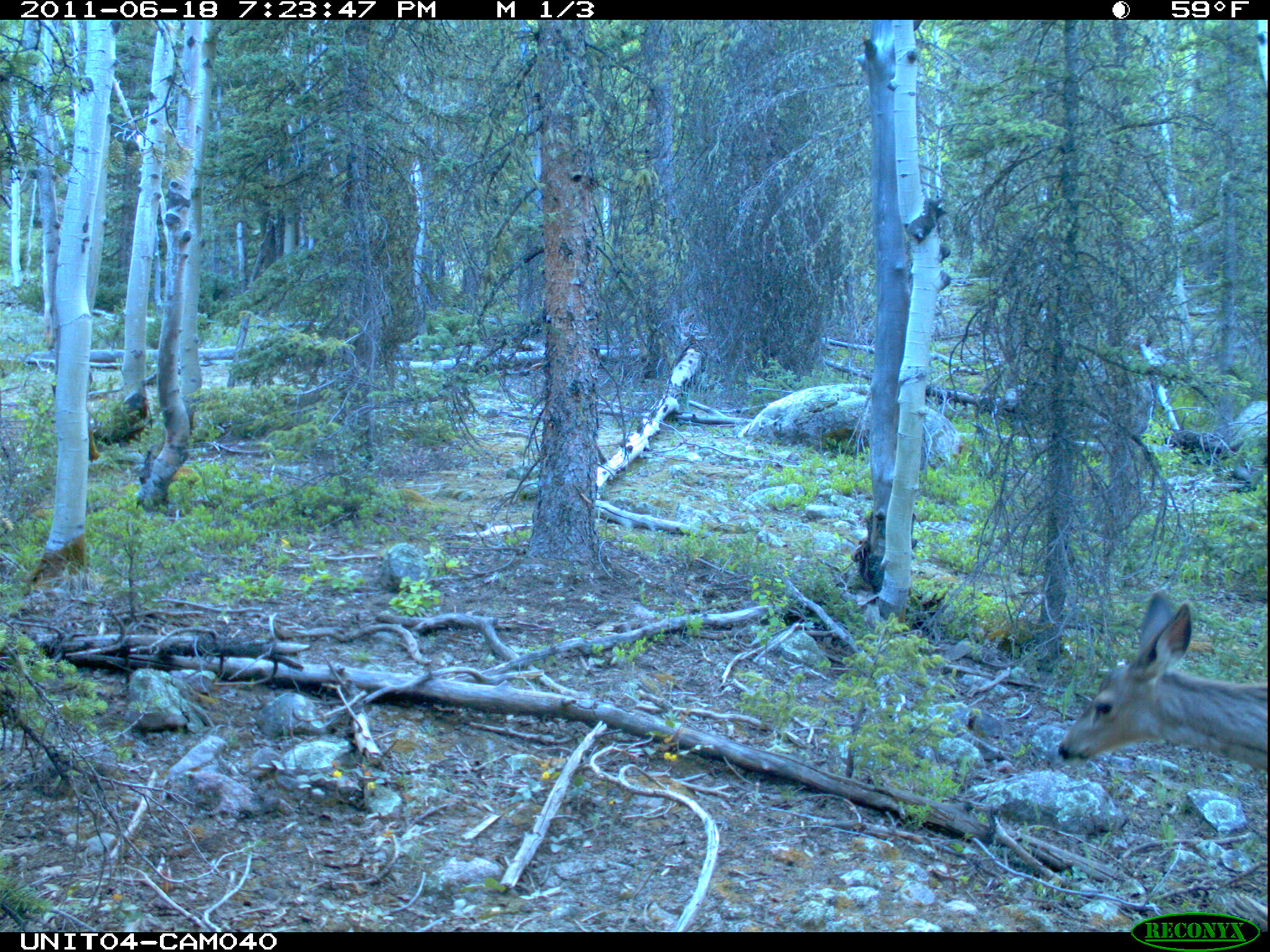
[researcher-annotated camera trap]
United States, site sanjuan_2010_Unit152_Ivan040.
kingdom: Animalia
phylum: Chordata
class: Mammalia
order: Artiodactyla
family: Cervidae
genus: Odocoileus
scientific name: Odocoileus hemionus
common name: mule deer